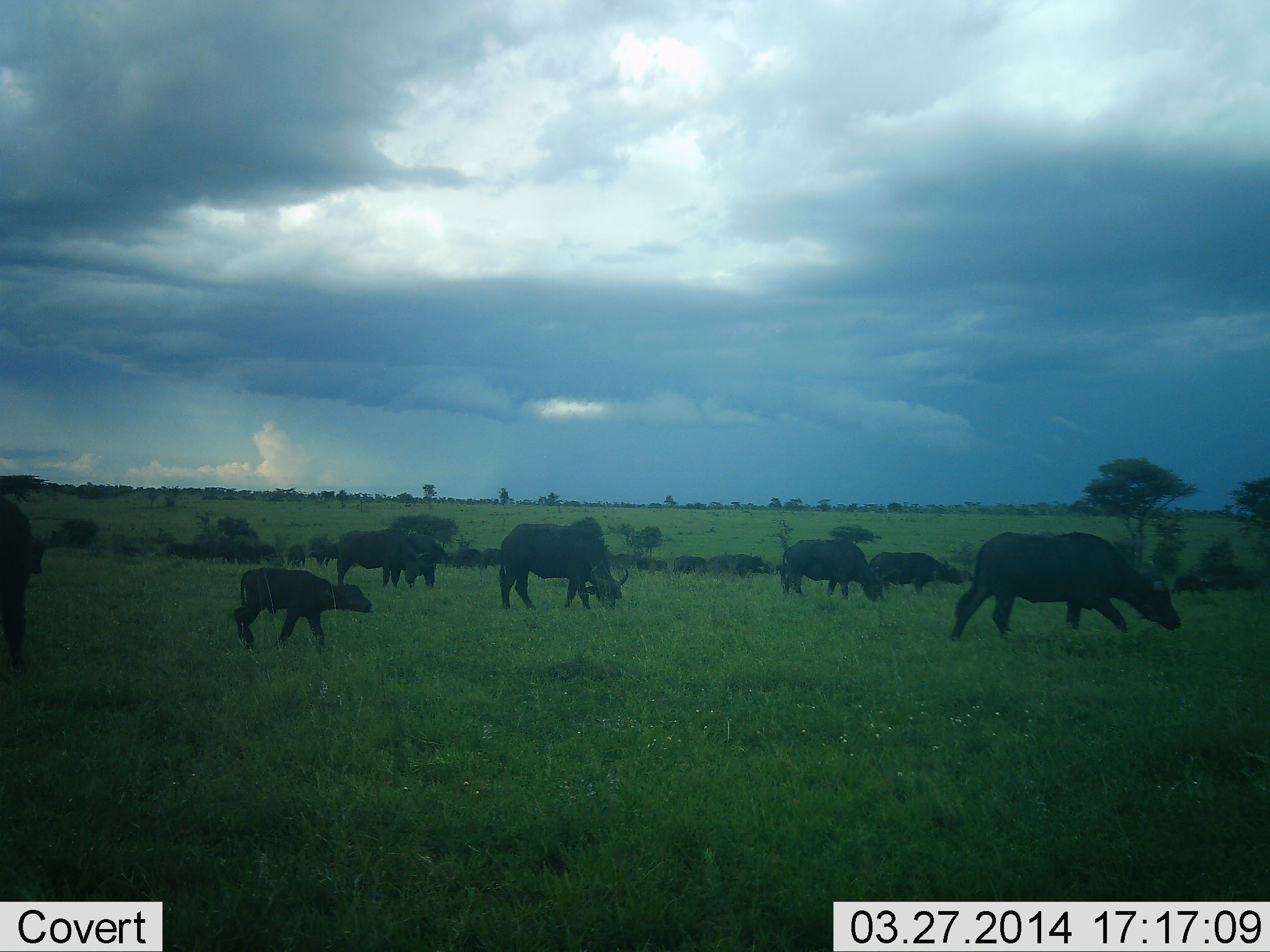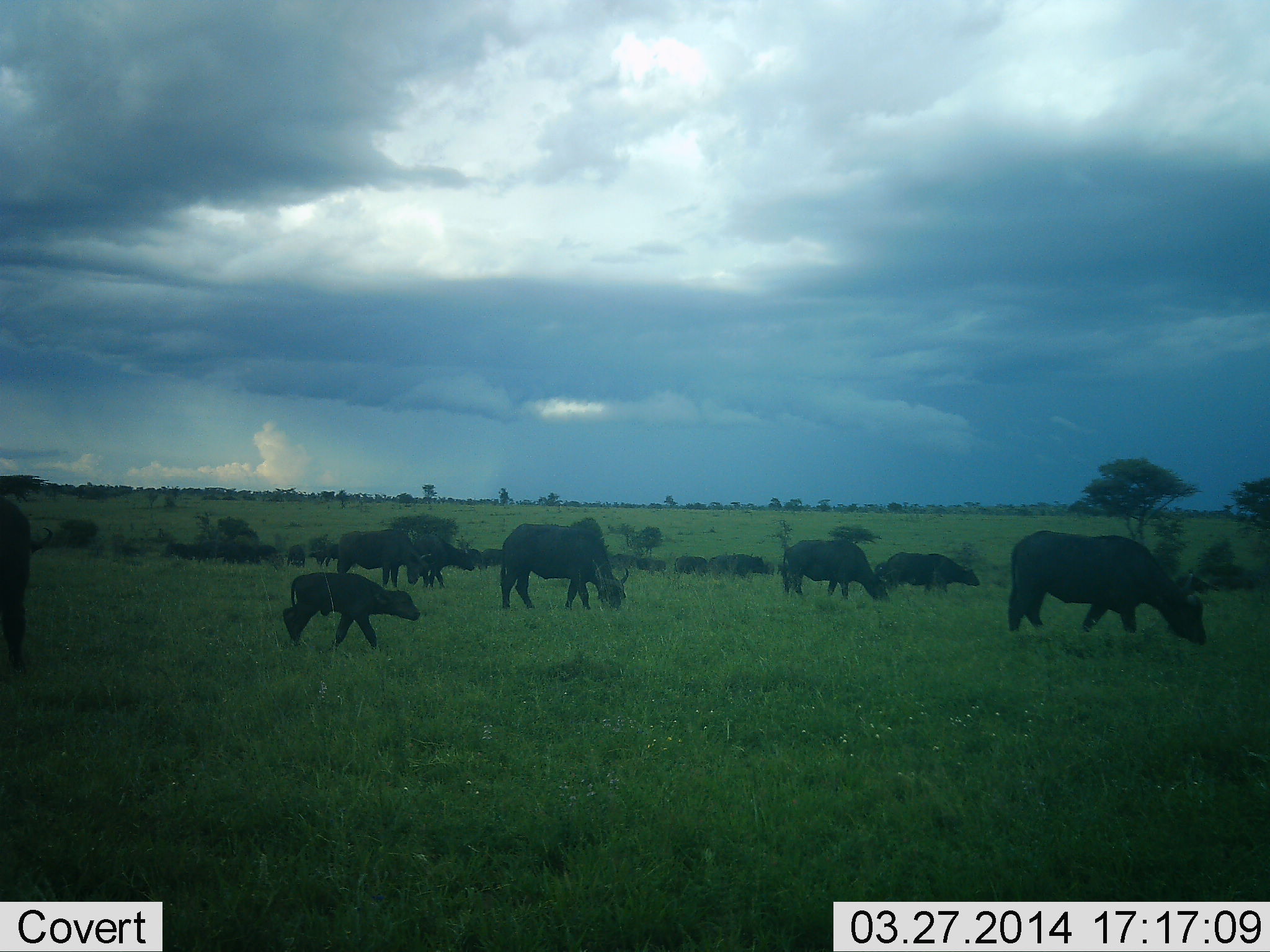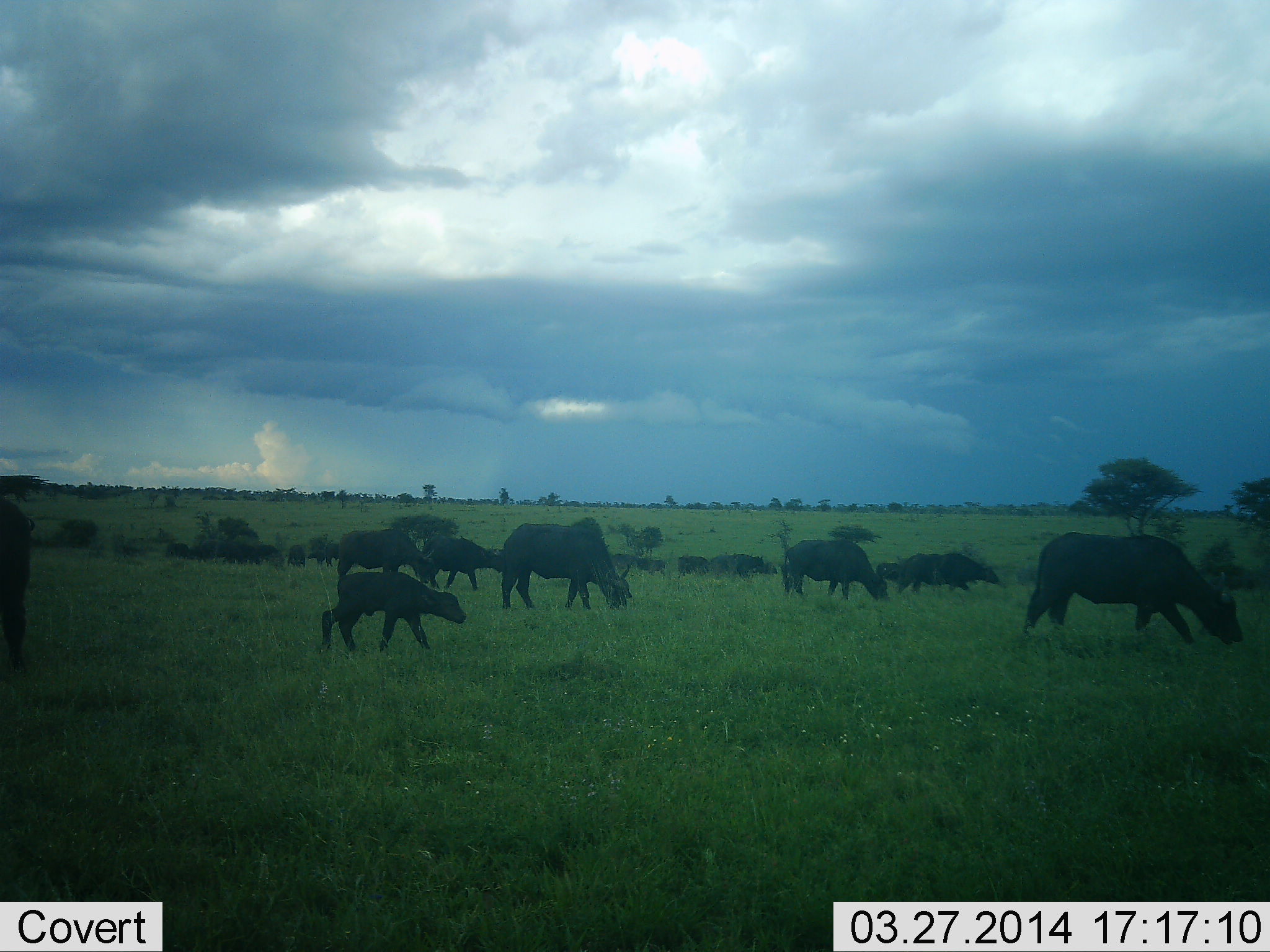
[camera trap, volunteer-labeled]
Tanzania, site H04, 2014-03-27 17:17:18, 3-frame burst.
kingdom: Animalia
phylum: Chordata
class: Mammalia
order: Artiodactyla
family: Bovidae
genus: Syncerus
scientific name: Syncerus caffer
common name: cape buffalo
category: buffalo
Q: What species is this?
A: Buffalo (cape buffalo) (Syncerus caffer).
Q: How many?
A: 11-50.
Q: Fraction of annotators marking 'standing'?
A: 40%.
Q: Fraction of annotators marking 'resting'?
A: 10%.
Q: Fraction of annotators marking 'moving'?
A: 70%.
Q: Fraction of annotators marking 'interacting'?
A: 0%.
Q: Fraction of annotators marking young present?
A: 90%.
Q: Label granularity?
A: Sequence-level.